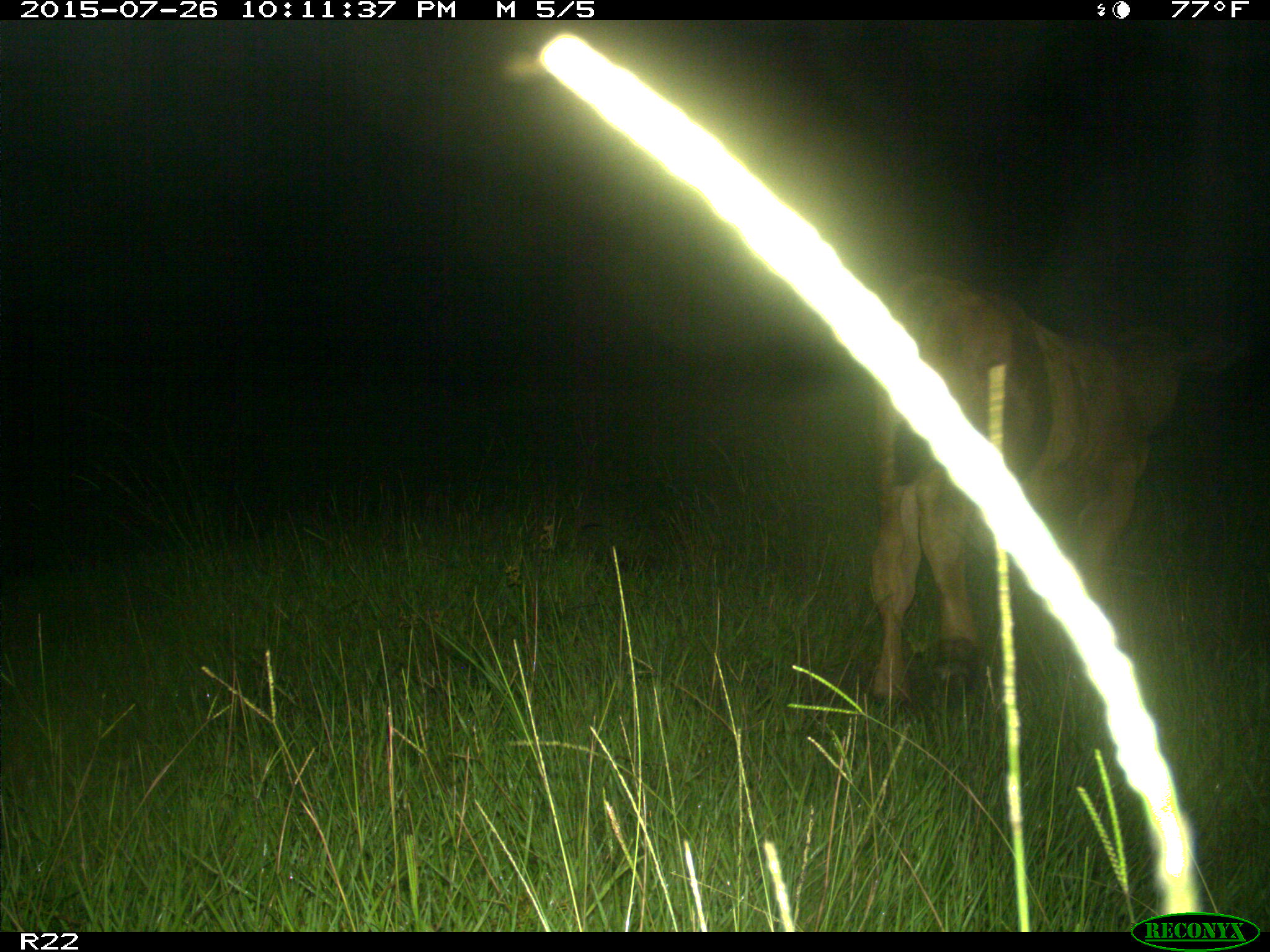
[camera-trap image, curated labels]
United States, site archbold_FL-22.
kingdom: Animalia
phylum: Chordata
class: Mammalia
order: Artiodactyla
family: Bovidae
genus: Bos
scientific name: Bos taurus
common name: domestic cow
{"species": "Bos taurus (domestic cow)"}